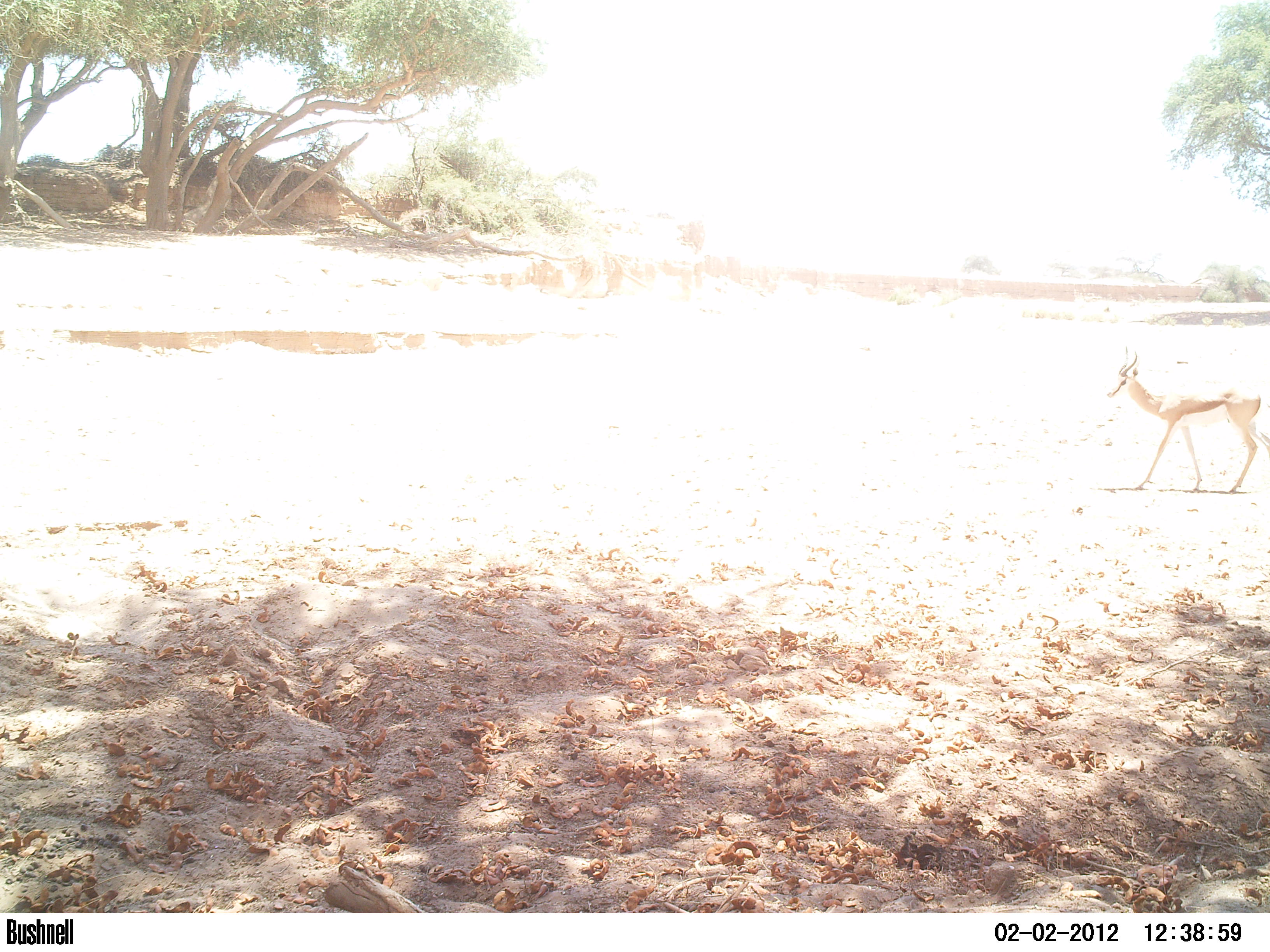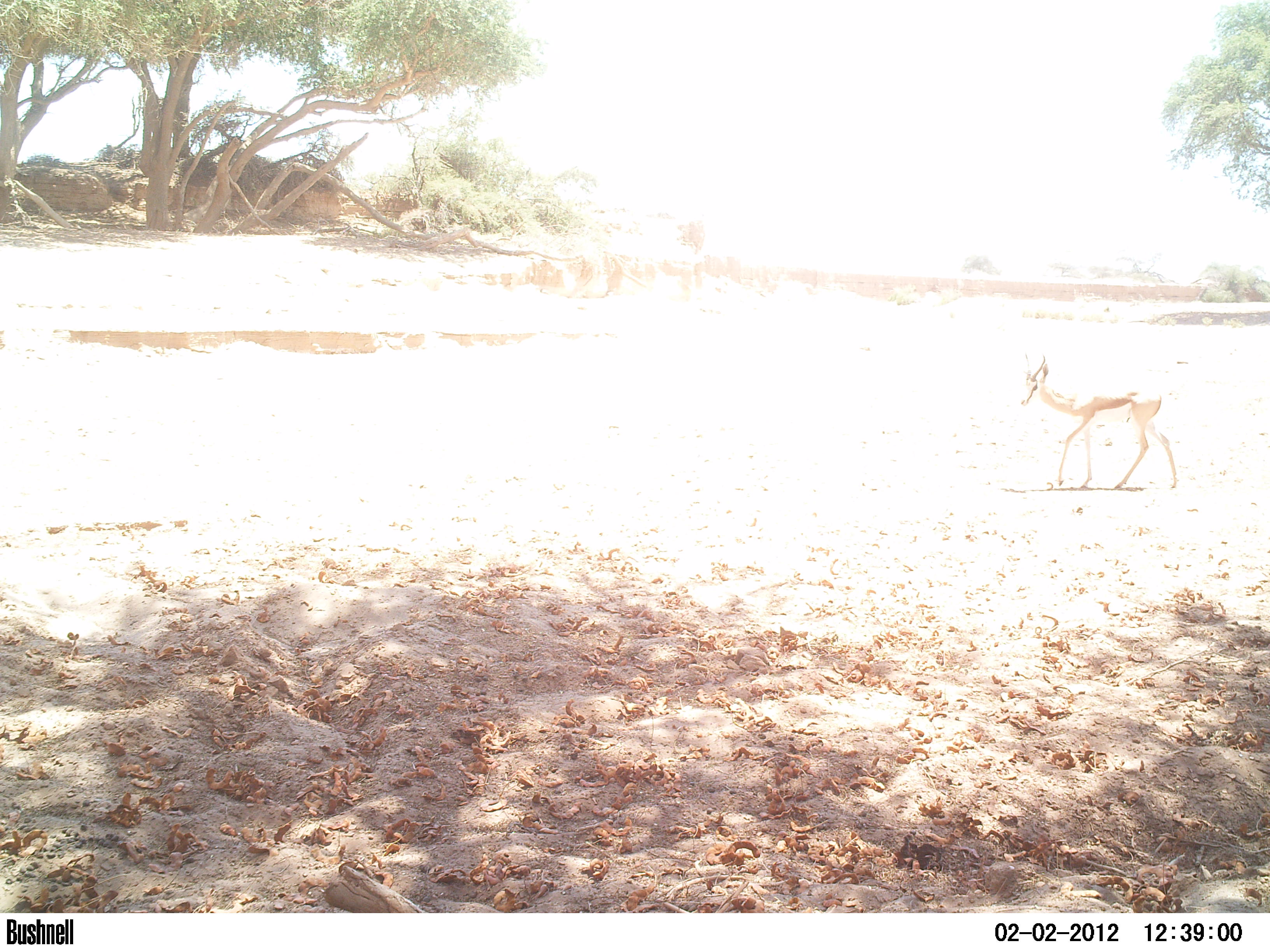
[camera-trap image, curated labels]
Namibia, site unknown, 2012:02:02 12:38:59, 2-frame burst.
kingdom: Animalia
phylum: Chordata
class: Mammalia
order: Artiodactyla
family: Bovidae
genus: Antidorcas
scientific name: Antidorcas marsupialis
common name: springbok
Antidorcas marsupialis (springbok).